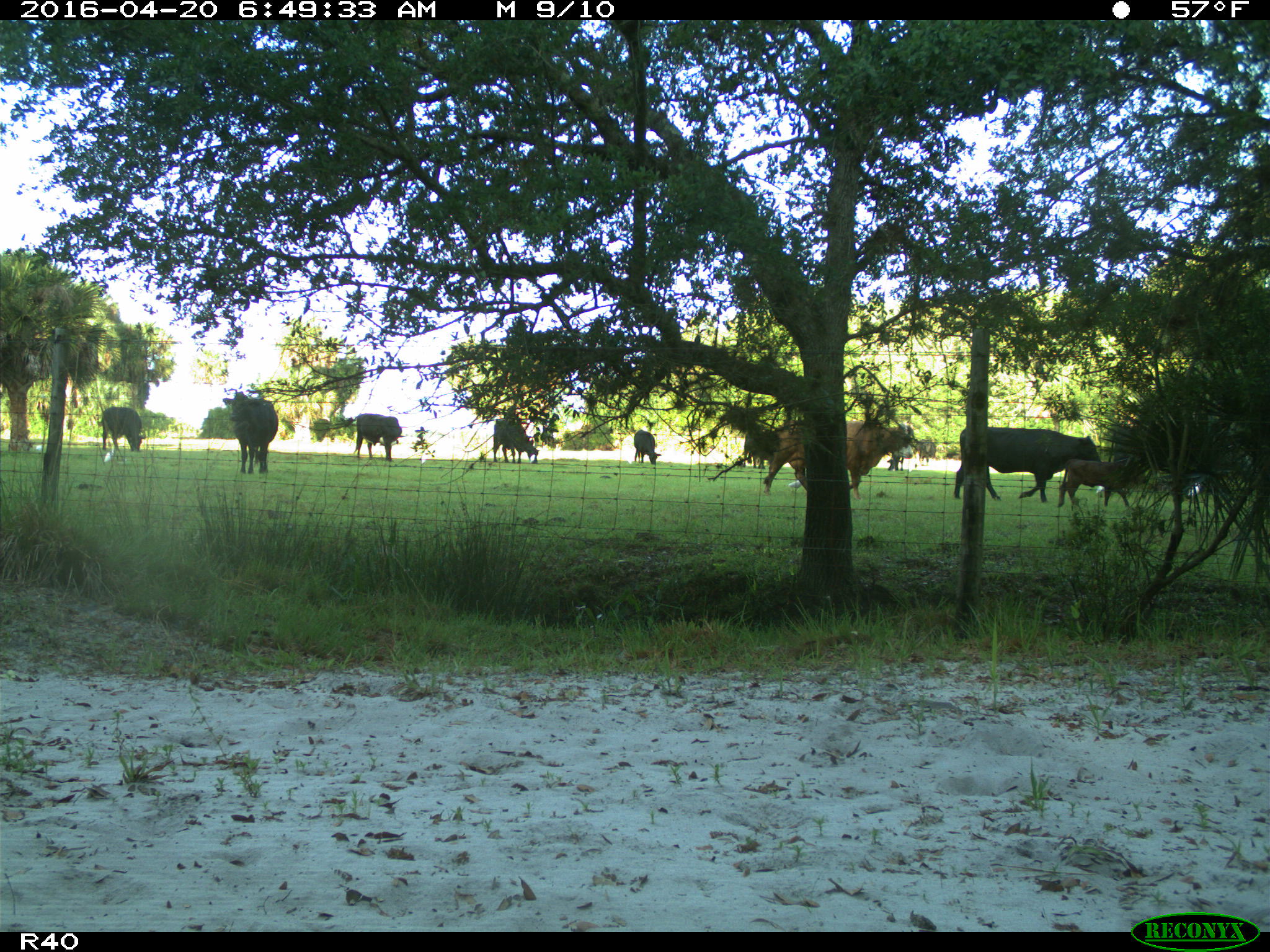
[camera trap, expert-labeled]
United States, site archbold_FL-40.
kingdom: Animalia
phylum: Chordata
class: Mammalia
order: Artiodactyla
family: Bovidae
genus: Bos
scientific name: Bos taurus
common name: domestic cow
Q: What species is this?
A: Bos taurus (domestic cow).